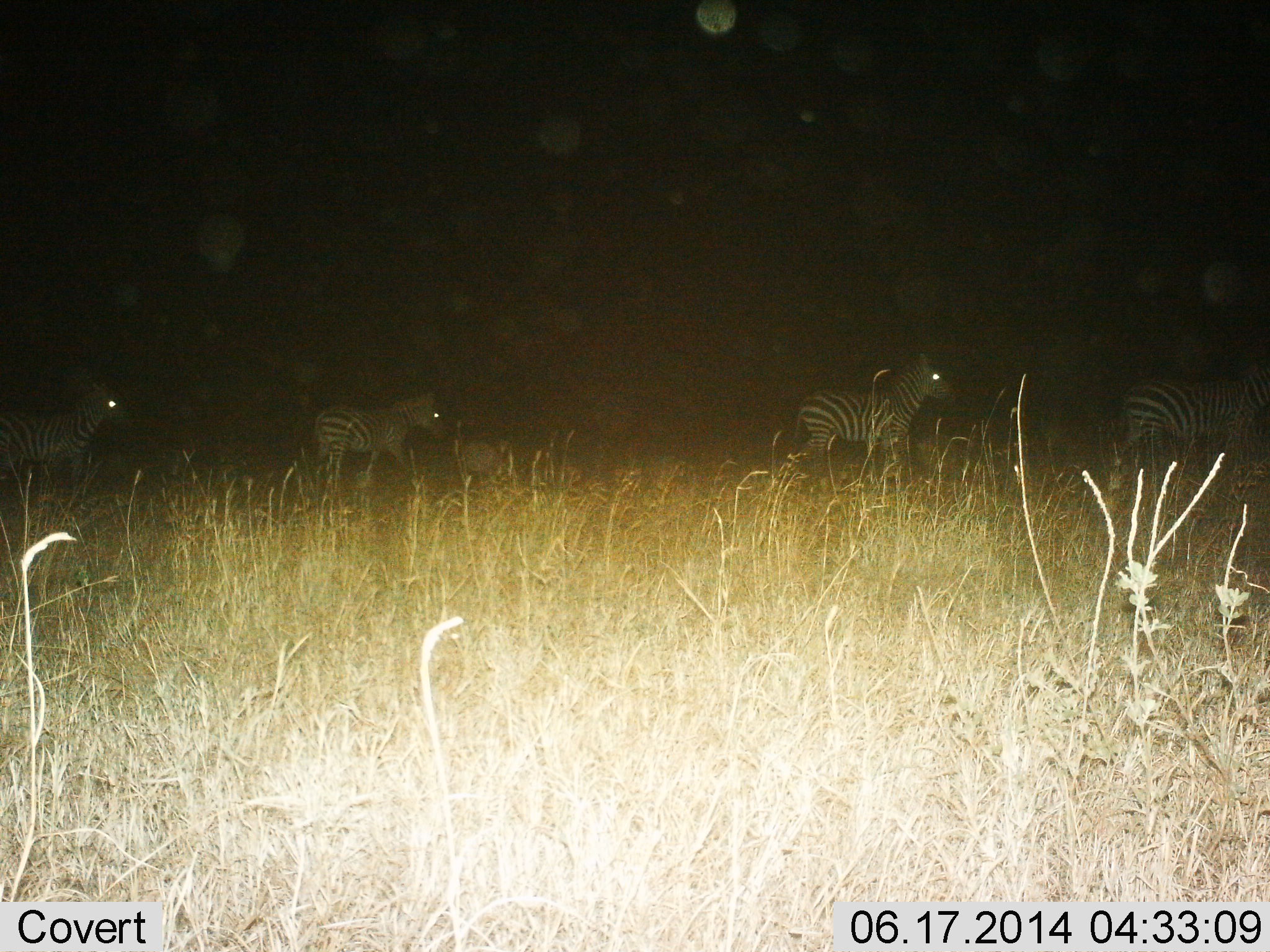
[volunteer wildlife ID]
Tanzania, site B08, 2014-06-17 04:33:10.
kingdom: Animalia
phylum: Chordata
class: Mammalia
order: Perissodactyla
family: Equidae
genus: Equus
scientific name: Equus quagga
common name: plains zebra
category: zebra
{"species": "zebra (plains zebra) (Equus quagga)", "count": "4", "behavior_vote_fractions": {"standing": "10%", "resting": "0%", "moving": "100%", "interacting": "0%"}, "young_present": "0%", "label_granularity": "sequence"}